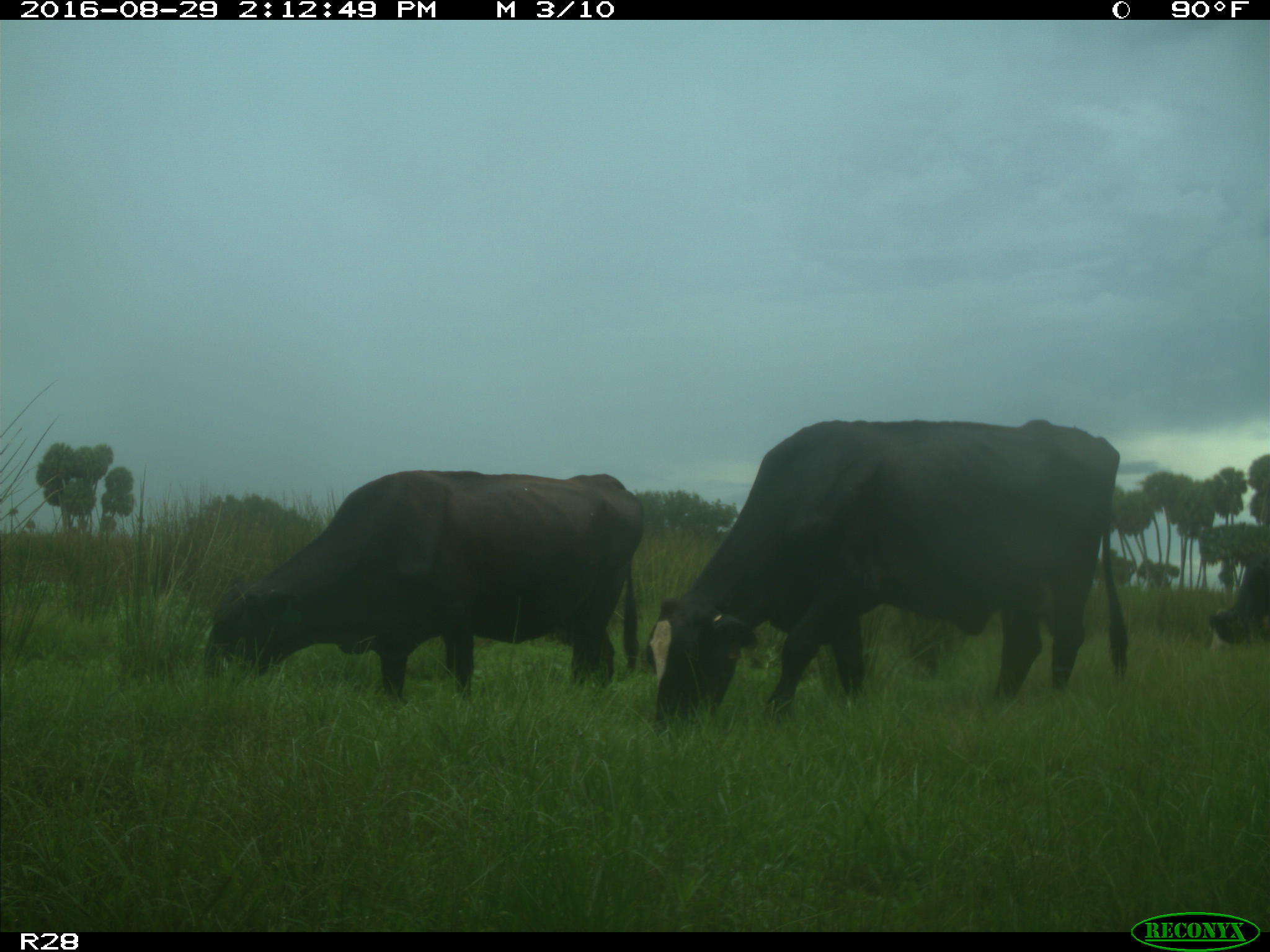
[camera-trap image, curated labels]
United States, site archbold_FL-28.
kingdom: Animalia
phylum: Chordata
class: Mammalia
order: Artiodactyla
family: Bovidae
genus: Bos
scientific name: Bos taurus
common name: domestic cow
Bos taurus (domestic cow).